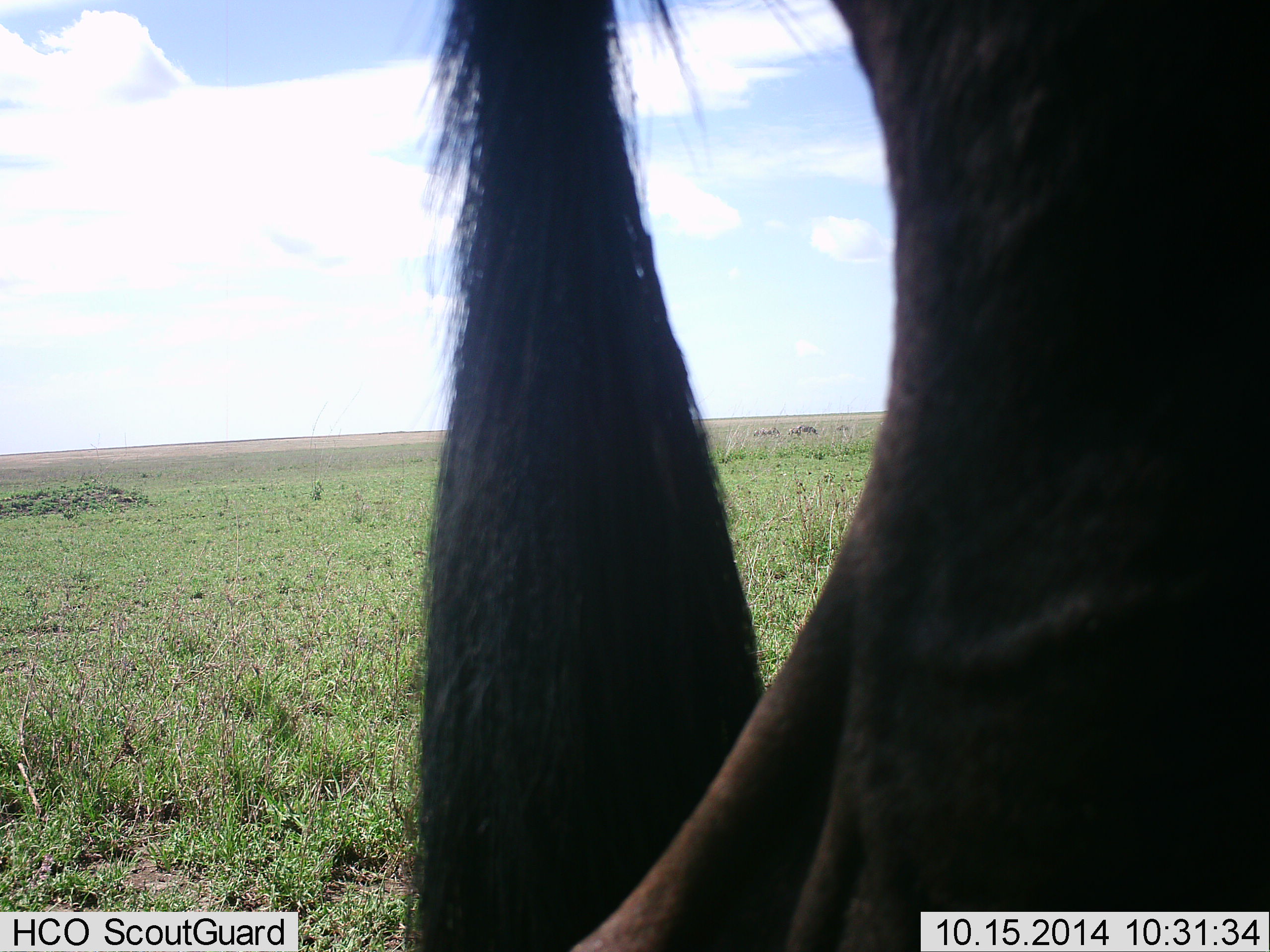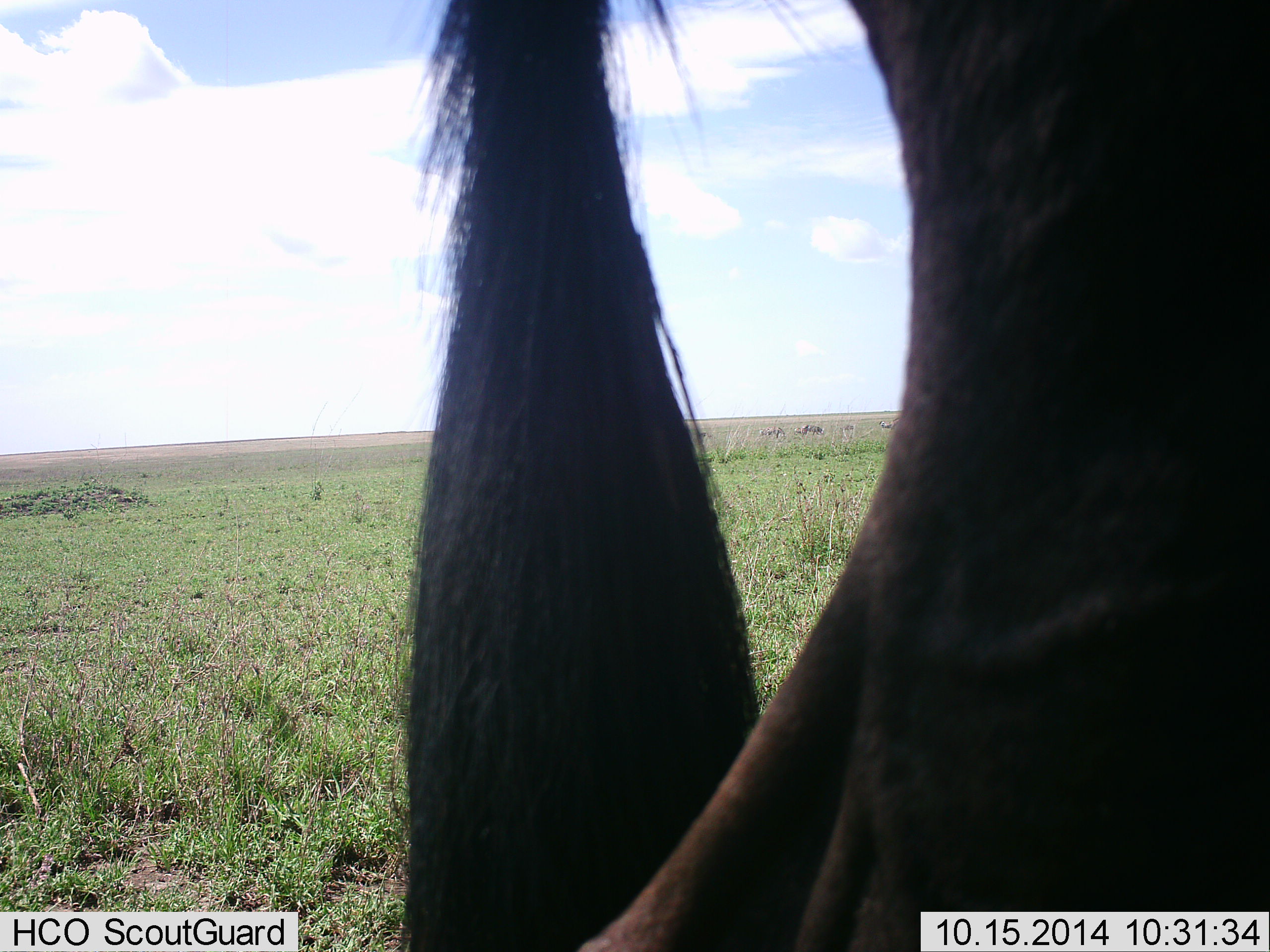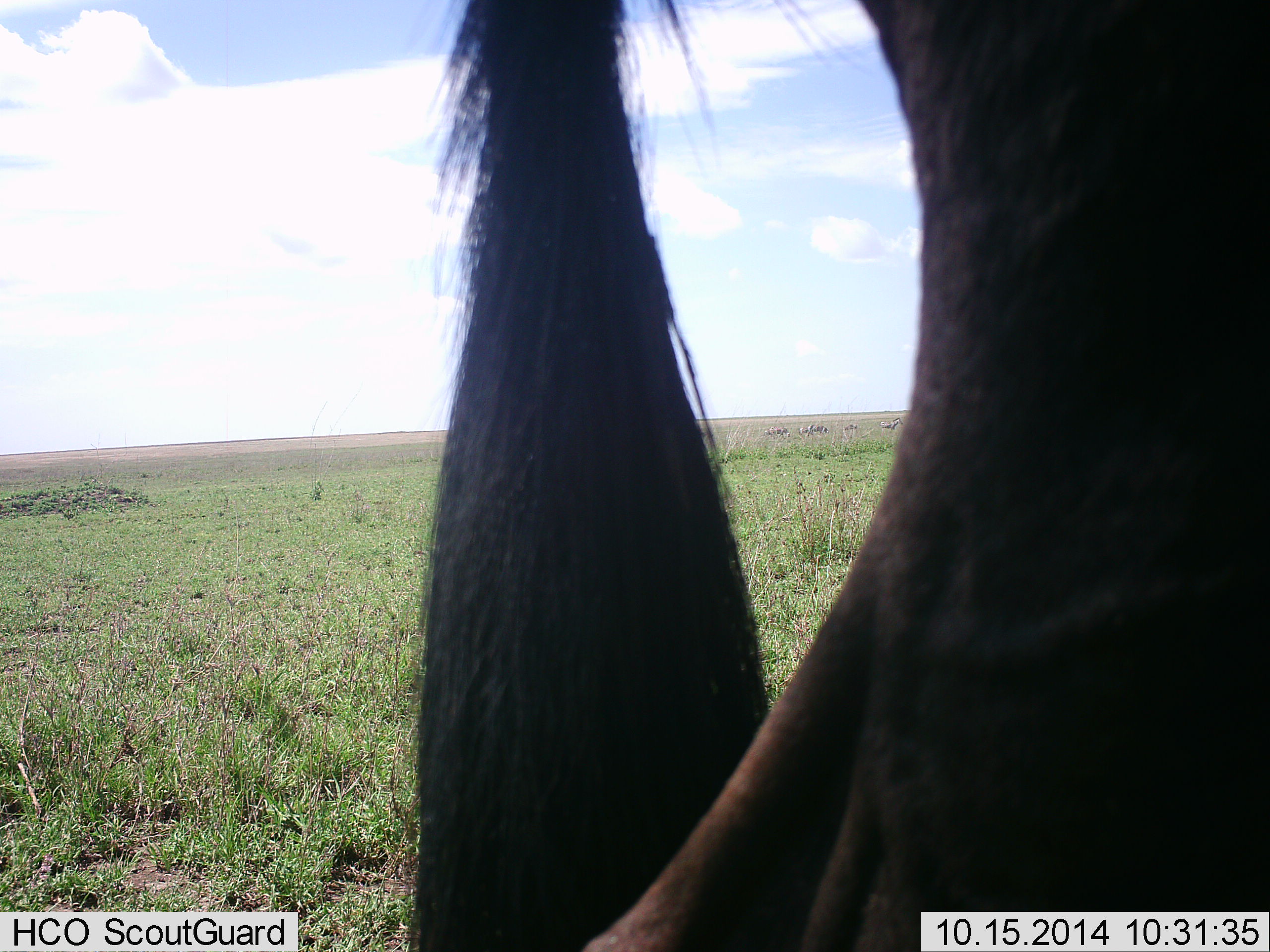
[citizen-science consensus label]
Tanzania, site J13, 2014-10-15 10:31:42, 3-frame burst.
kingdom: Animalia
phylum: Chordata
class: Mammalia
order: Artiodactyla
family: Bovidae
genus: Connochaetes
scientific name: Connochaetes taurinus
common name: blue wildebeest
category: wildebeest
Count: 1.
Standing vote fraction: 100%.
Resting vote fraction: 0%.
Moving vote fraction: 8%.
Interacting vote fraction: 0%.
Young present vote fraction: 0%.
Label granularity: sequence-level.